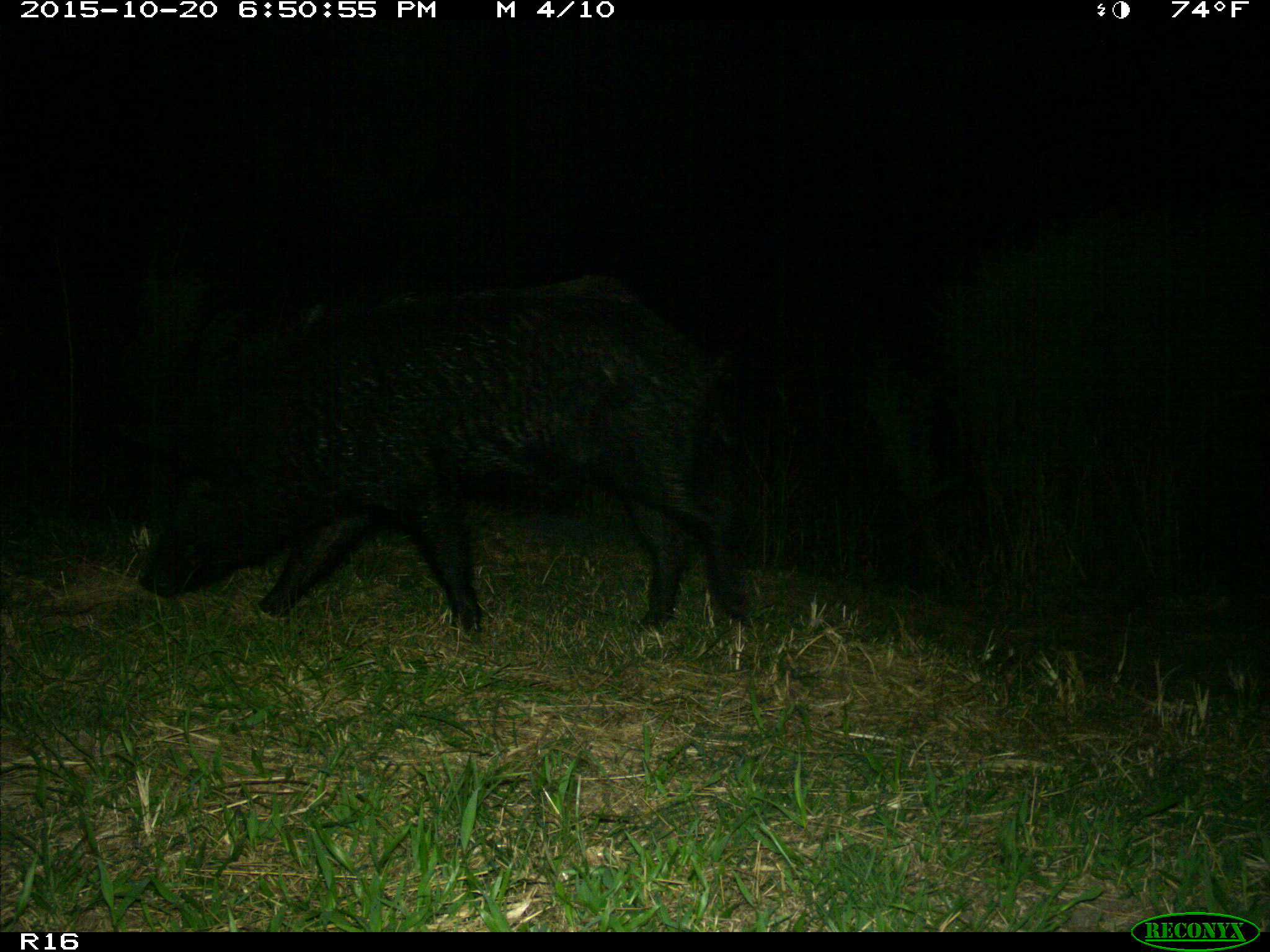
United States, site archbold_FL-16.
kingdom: Animalia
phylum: Chordata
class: Mammalia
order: Artiodactyla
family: Suidae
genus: Sus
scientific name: Sus scrofa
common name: wild boar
Sus scrofa (wild boar).